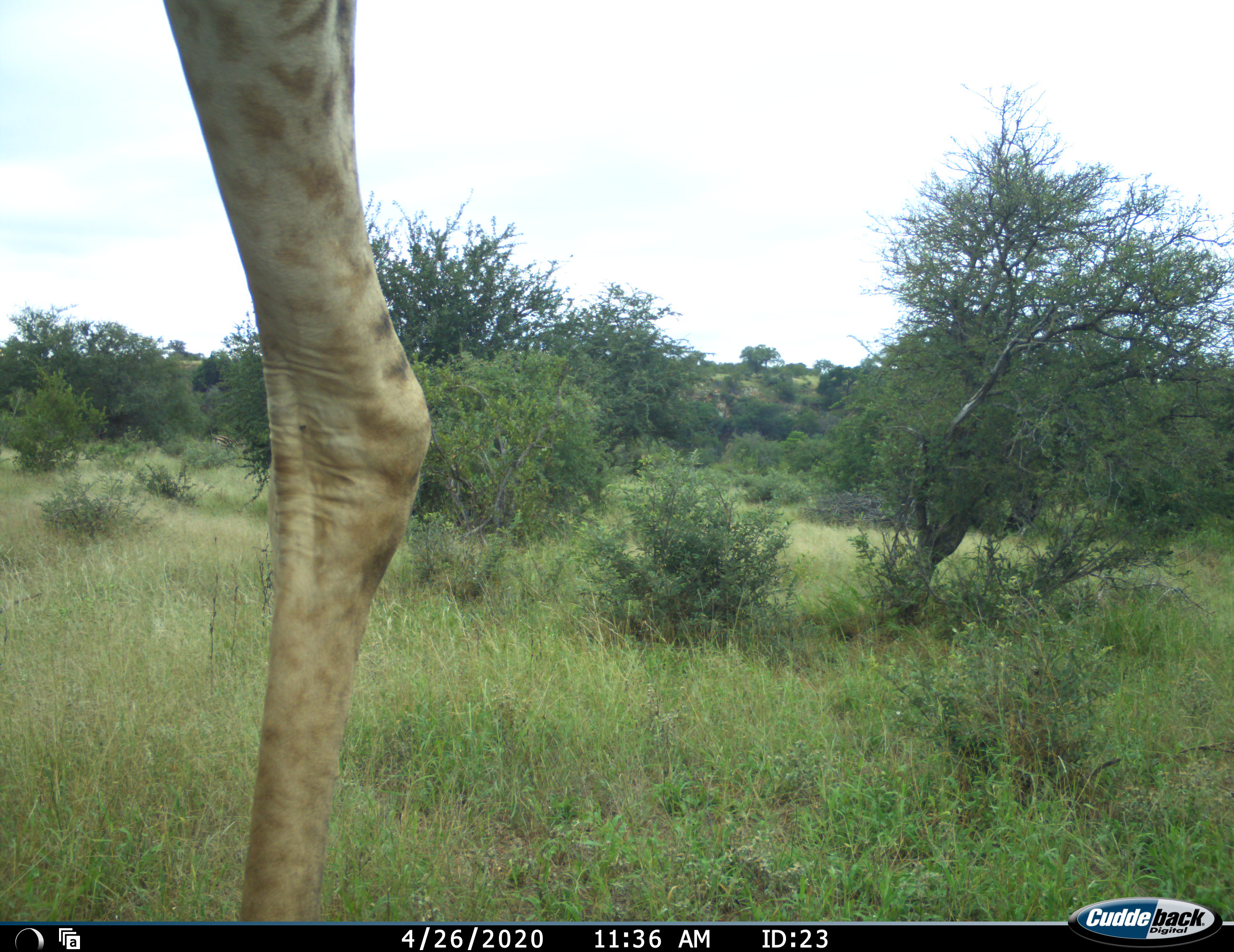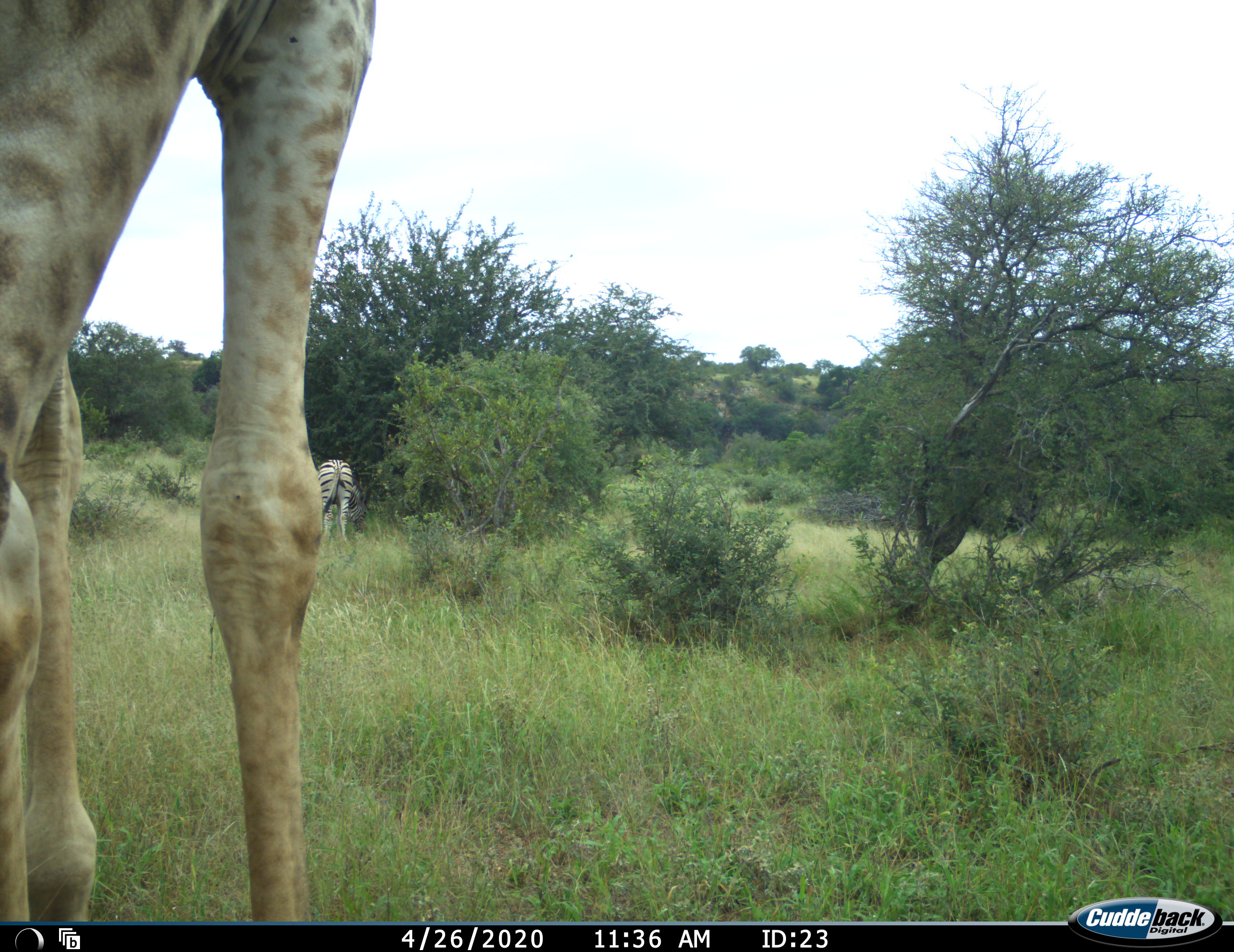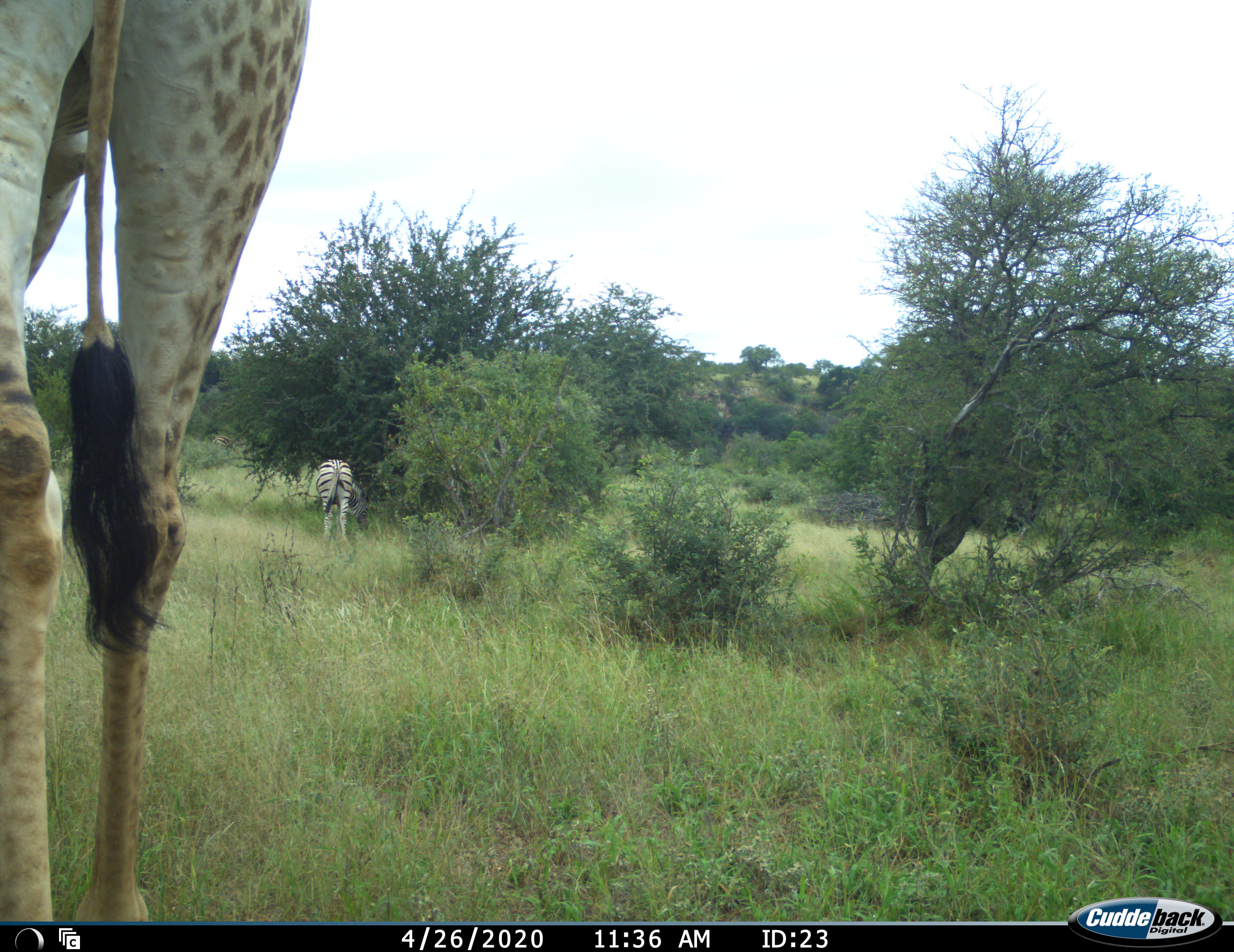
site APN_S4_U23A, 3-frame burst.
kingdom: Animalia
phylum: Chordata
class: Mammalia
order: Artiodactyla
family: Giraffidae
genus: Giraffa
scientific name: Giraffa camelopardalis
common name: giraffe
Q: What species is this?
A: Giraffe (Giraffa camelopardalis).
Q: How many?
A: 1.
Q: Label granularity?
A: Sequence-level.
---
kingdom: Animalia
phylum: Chordata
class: Mammalia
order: Perissodactyla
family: Equidae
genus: Equus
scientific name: Equus quagga burchellii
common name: burchell's zebra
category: zebraburchells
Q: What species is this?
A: Zebraburchells (burchell's zebra) (Equus quagga burchellii).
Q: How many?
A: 1.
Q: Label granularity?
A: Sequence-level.